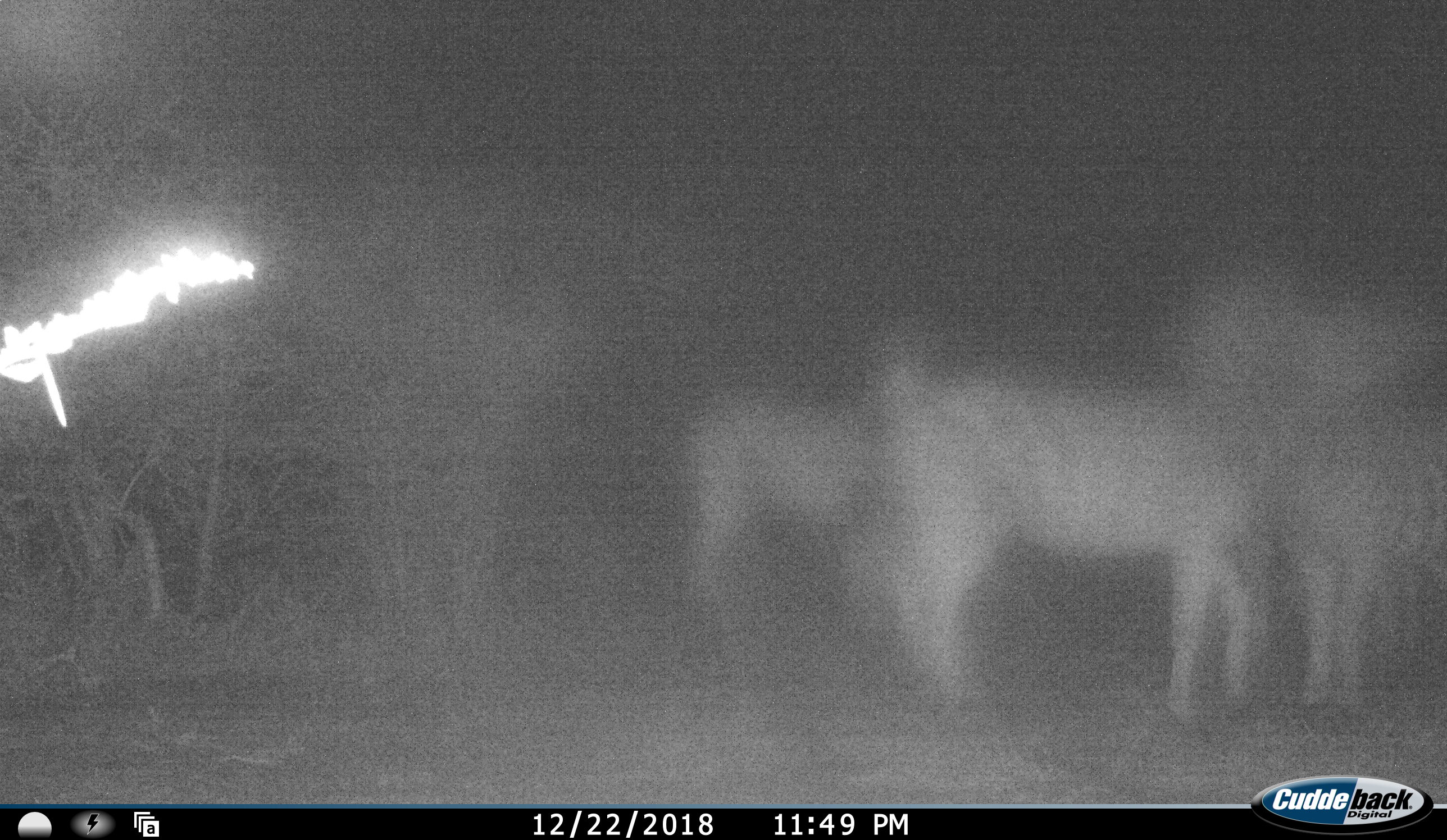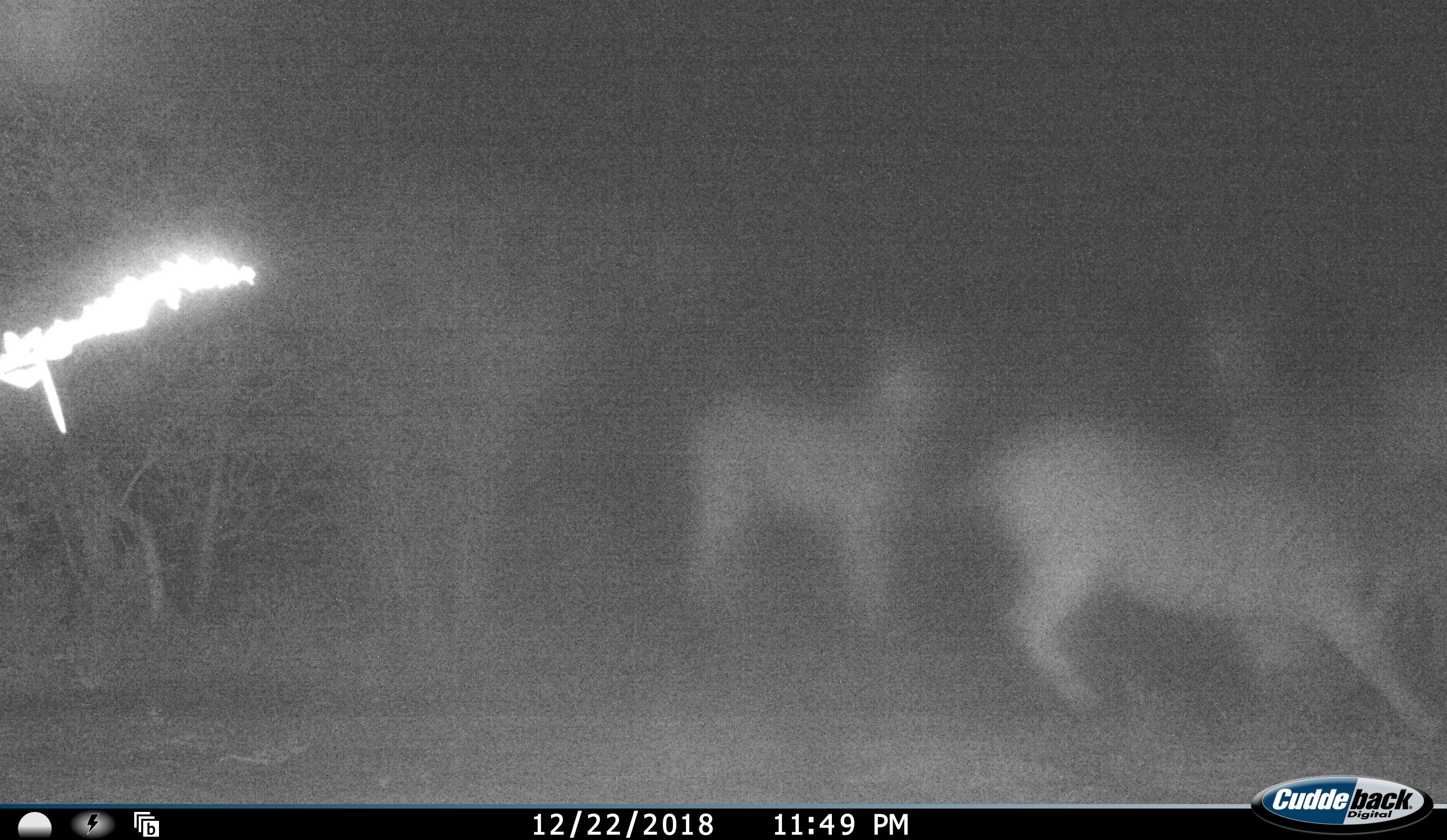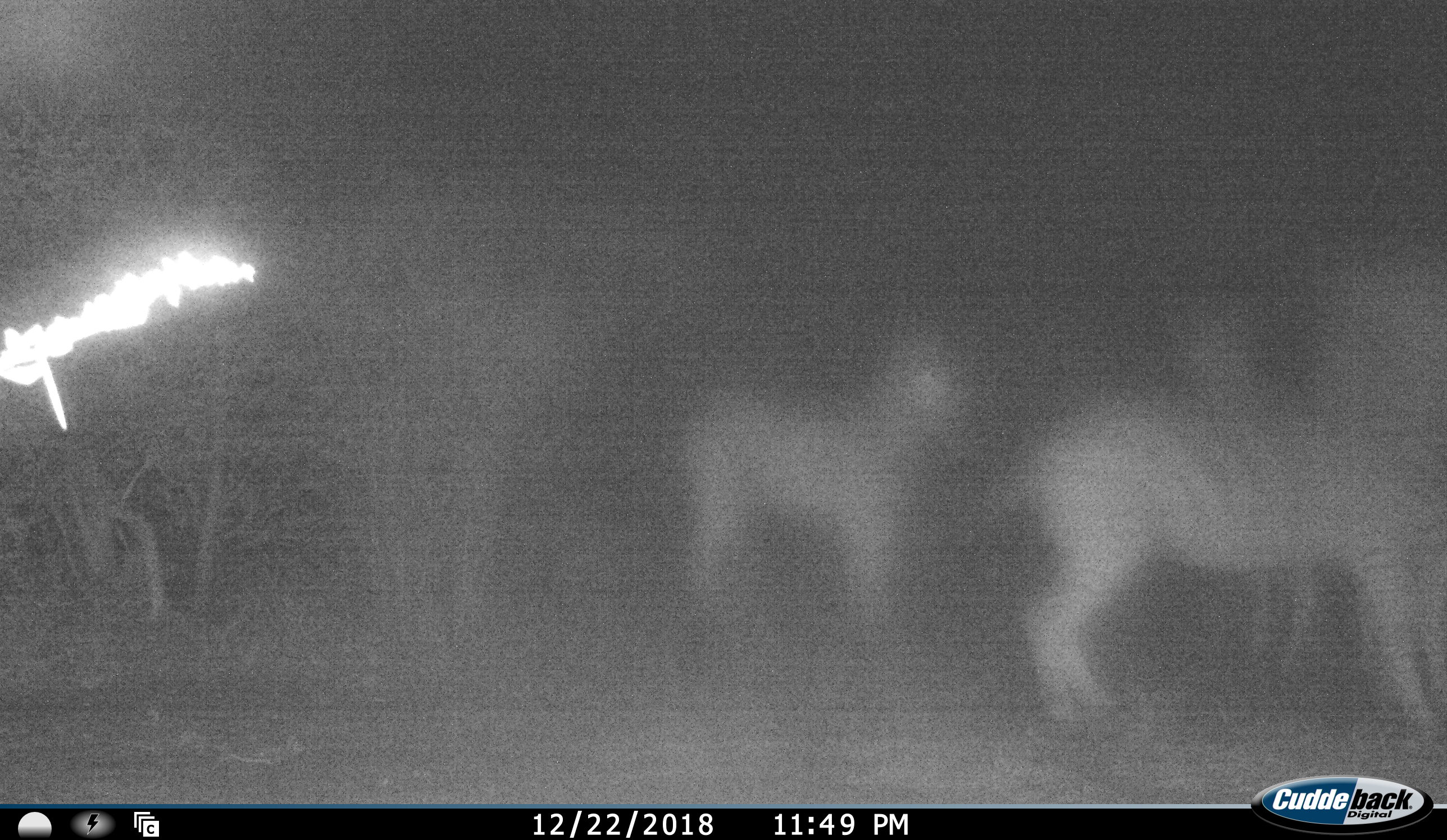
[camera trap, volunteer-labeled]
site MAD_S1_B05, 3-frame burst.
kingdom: Animalia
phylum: Chordata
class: Mammalia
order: Perissodactyla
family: Equidae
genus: Equus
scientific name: Equus quagga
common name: plains zebra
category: zebraplains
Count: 4.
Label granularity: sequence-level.